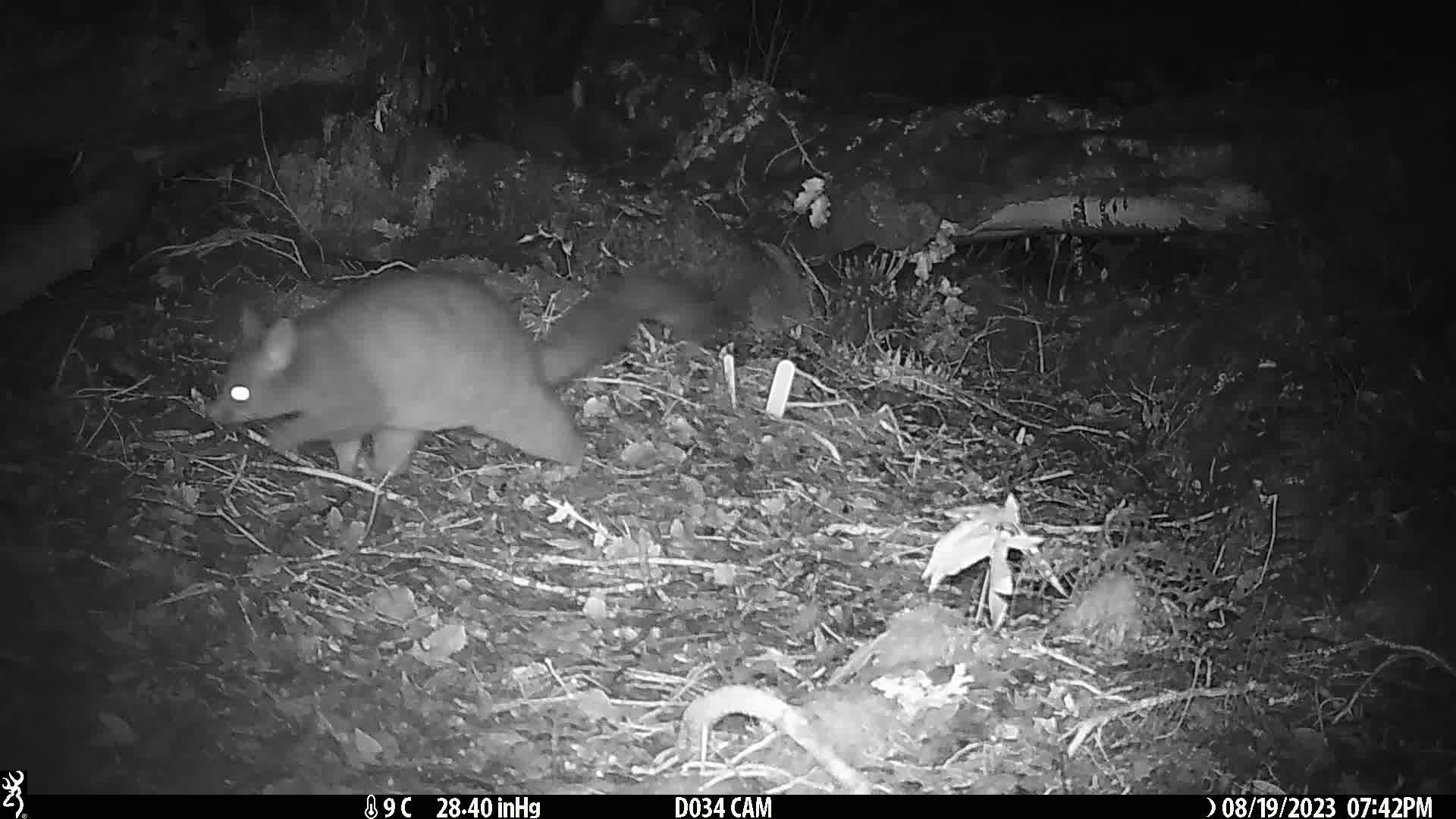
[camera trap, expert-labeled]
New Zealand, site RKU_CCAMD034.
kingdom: Animalia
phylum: Chordata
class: Mammalia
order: Diprotodontia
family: Phalangeridae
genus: Trichosurus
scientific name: Trichosurus vulpecula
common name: common brushtail possum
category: possum